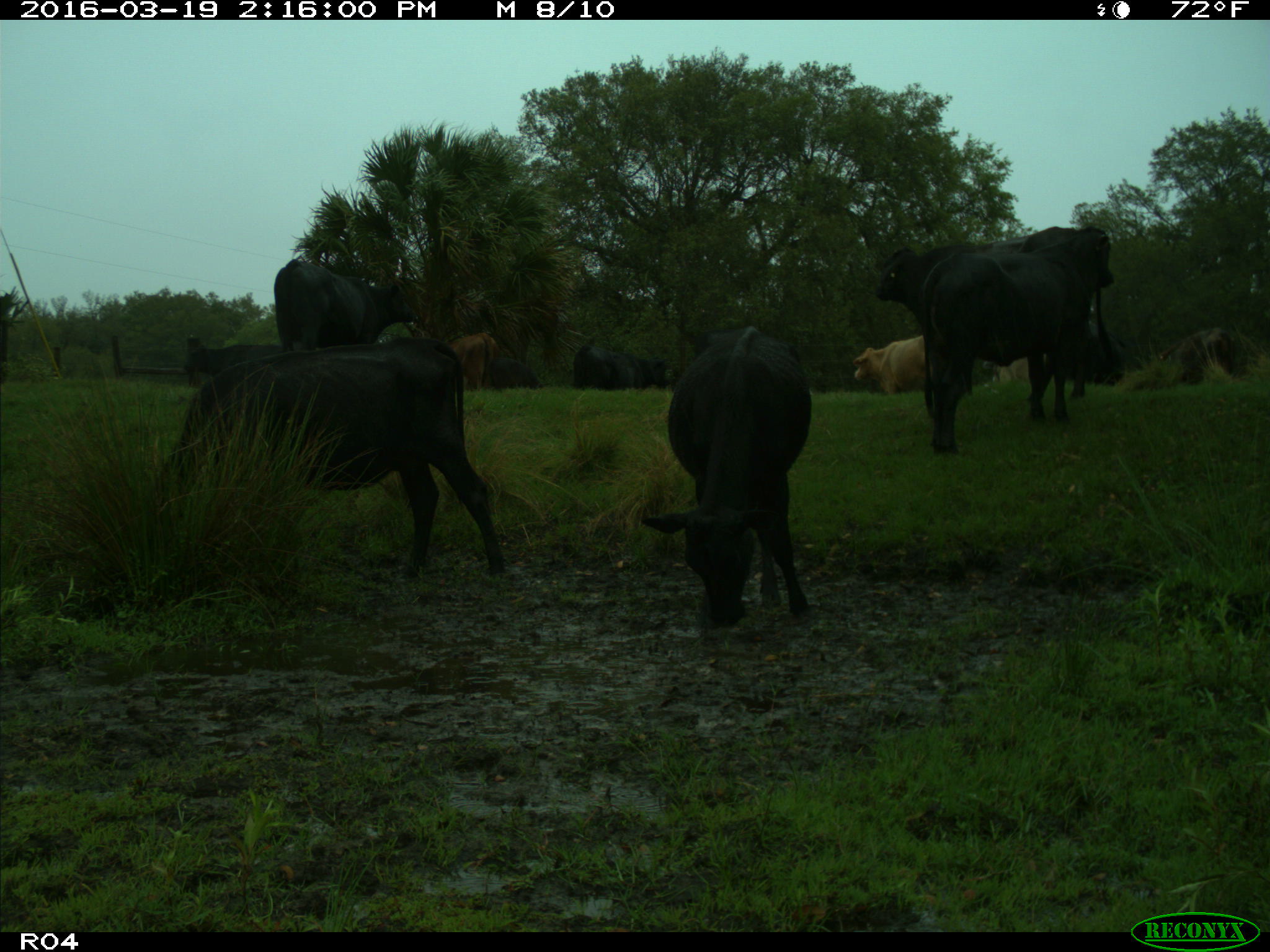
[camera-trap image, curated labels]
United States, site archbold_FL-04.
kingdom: Animalia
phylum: Chordata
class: Mammalia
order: Artiodactyla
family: Bovidae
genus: Bos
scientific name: Bos taurus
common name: domestic cow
Bos taurus (domestic cow).